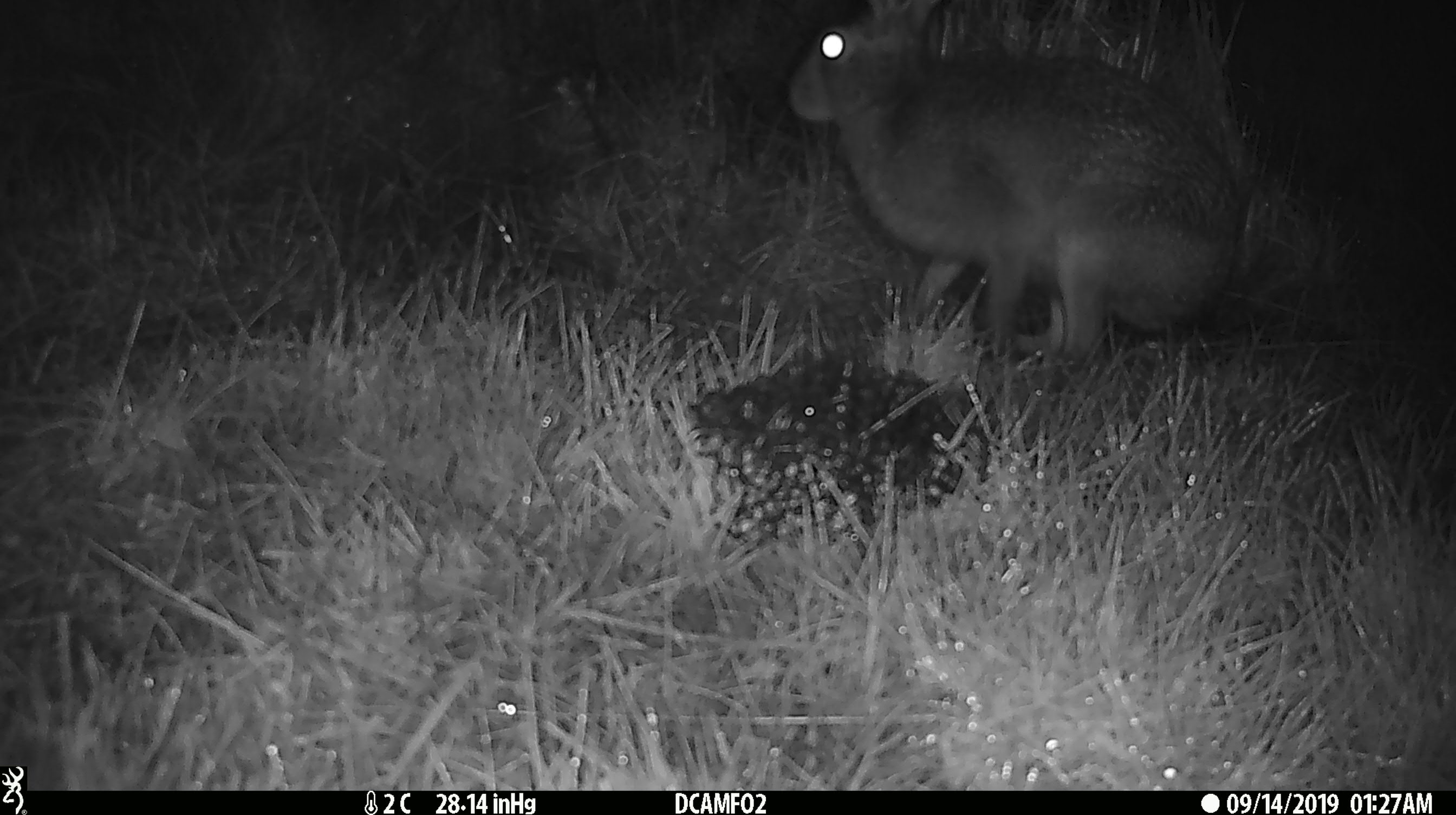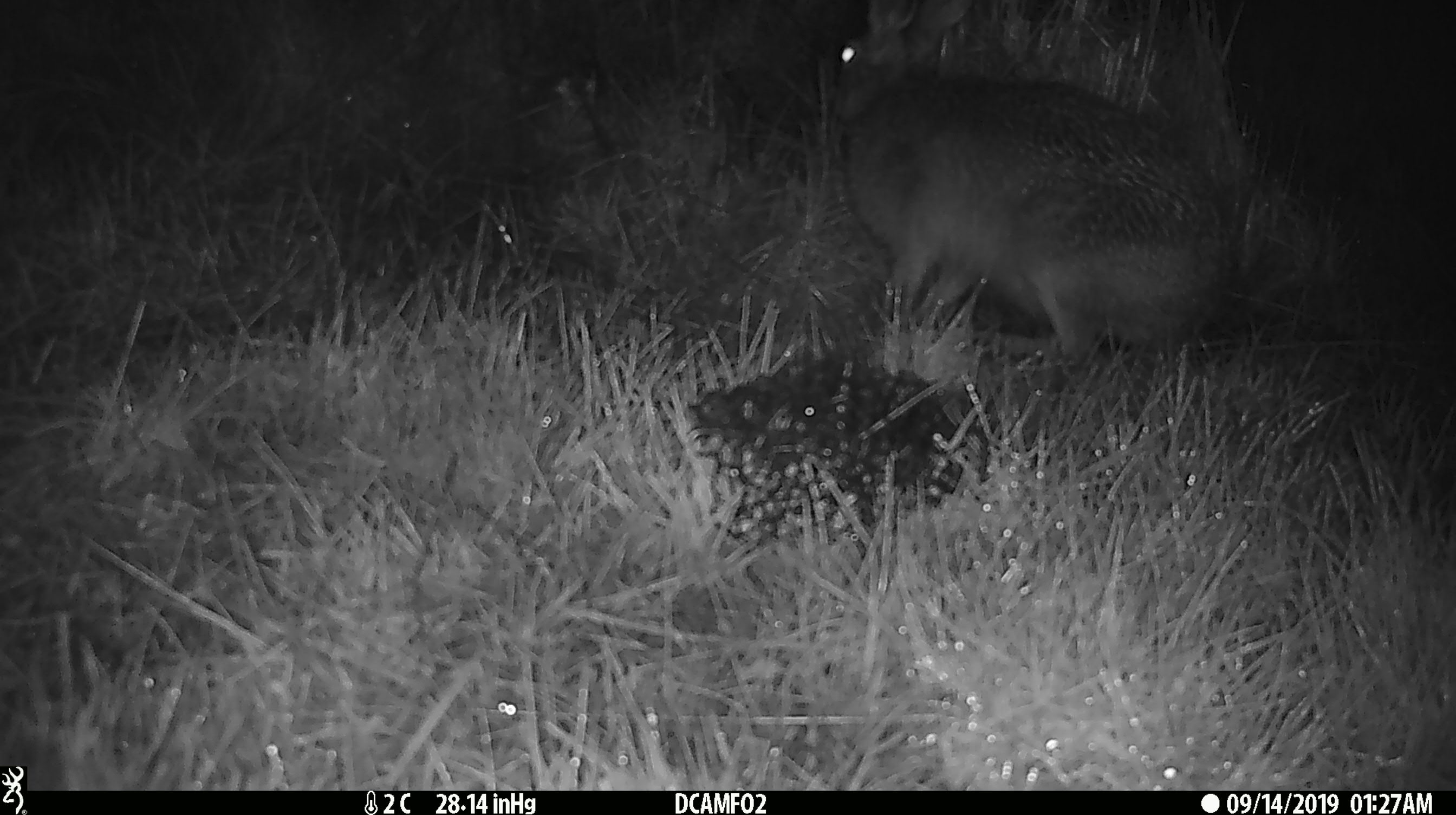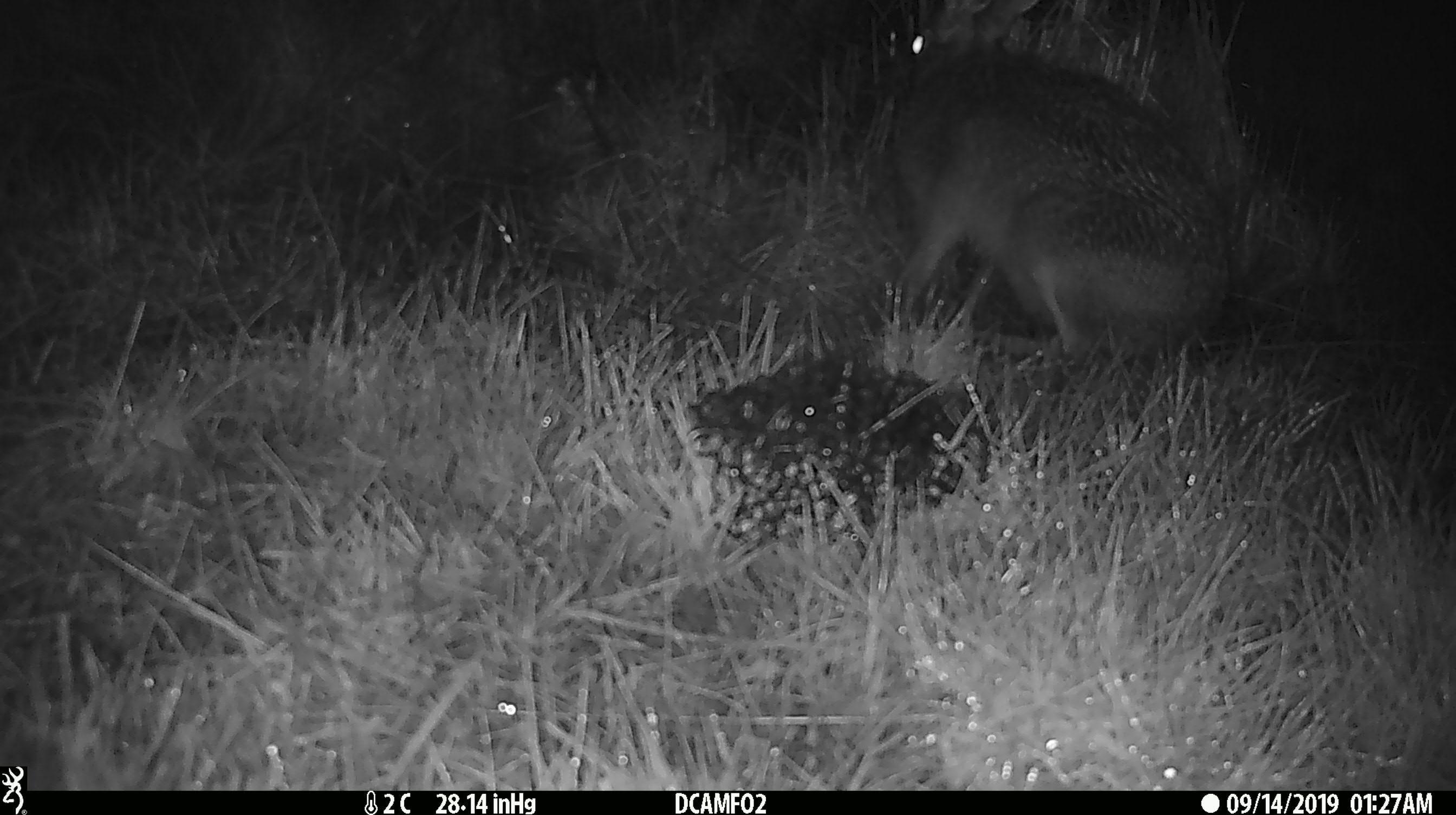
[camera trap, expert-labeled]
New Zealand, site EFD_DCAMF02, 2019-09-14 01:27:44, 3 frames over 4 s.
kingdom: Animalia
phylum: Chordata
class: Mammalia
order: Lagomorpha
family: Leporidae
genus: Lepus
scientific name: Lepus europaeus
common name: brown hare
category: hare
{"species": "hare (brown hare) (Lepus europaeus)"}